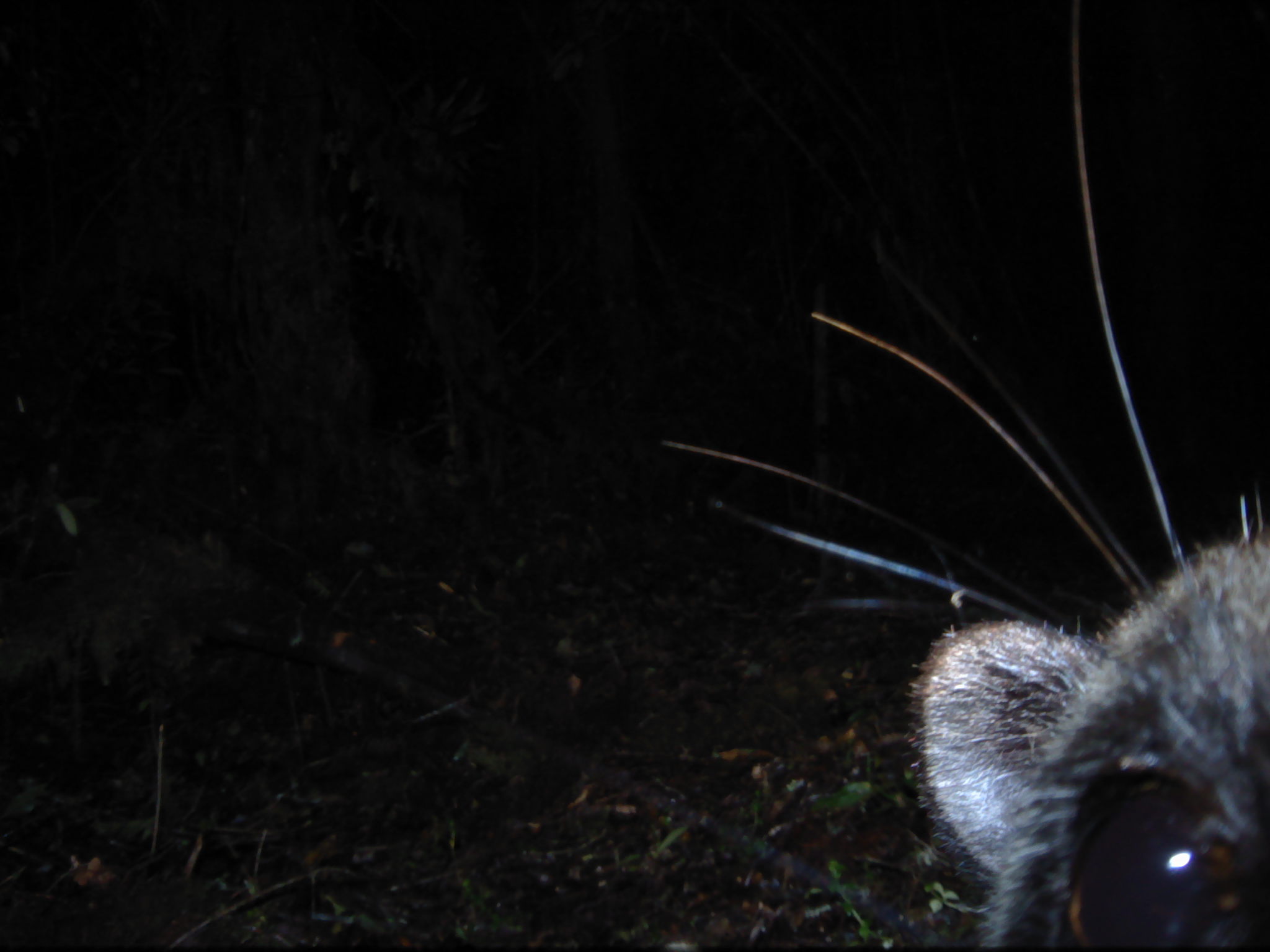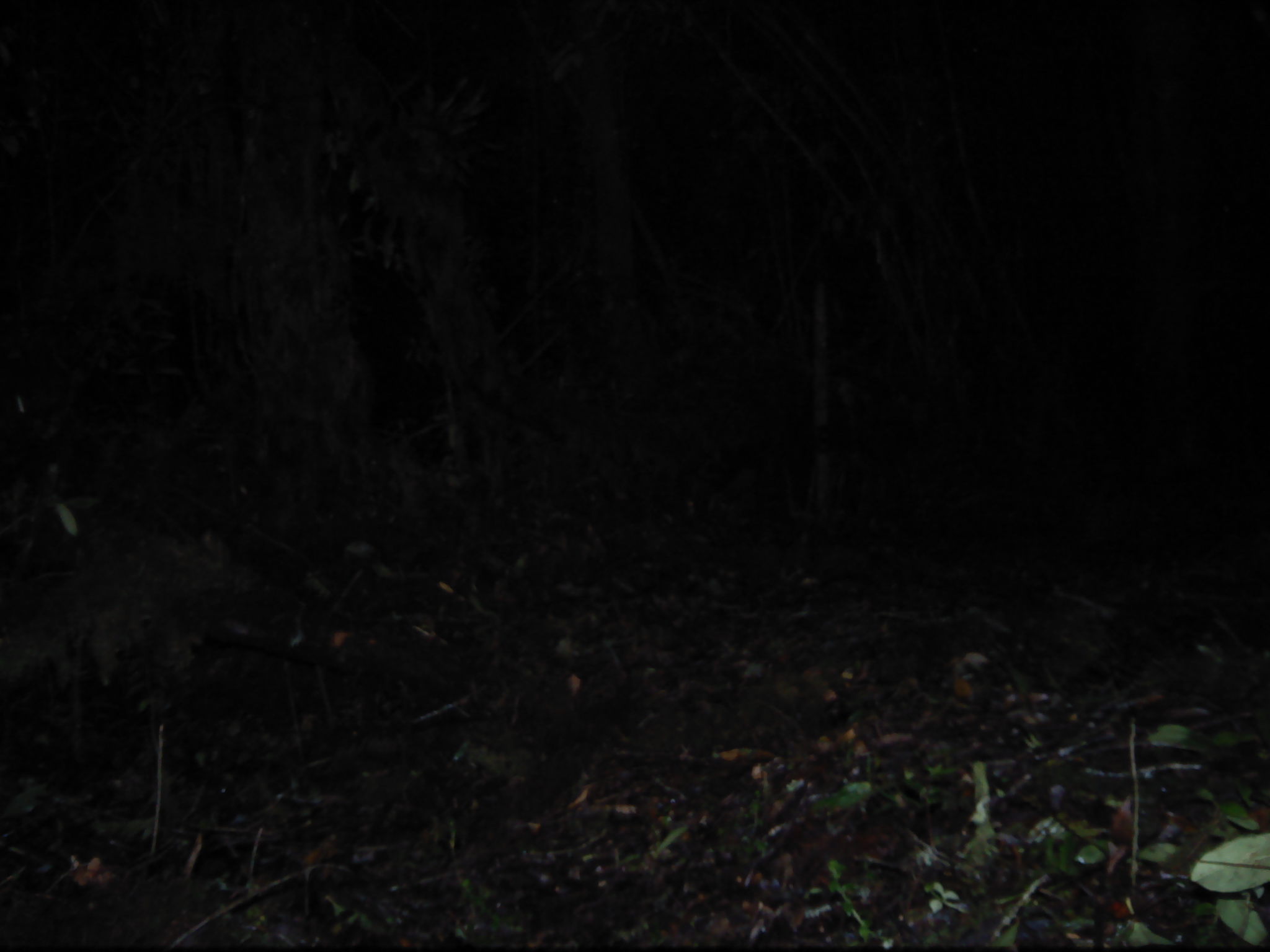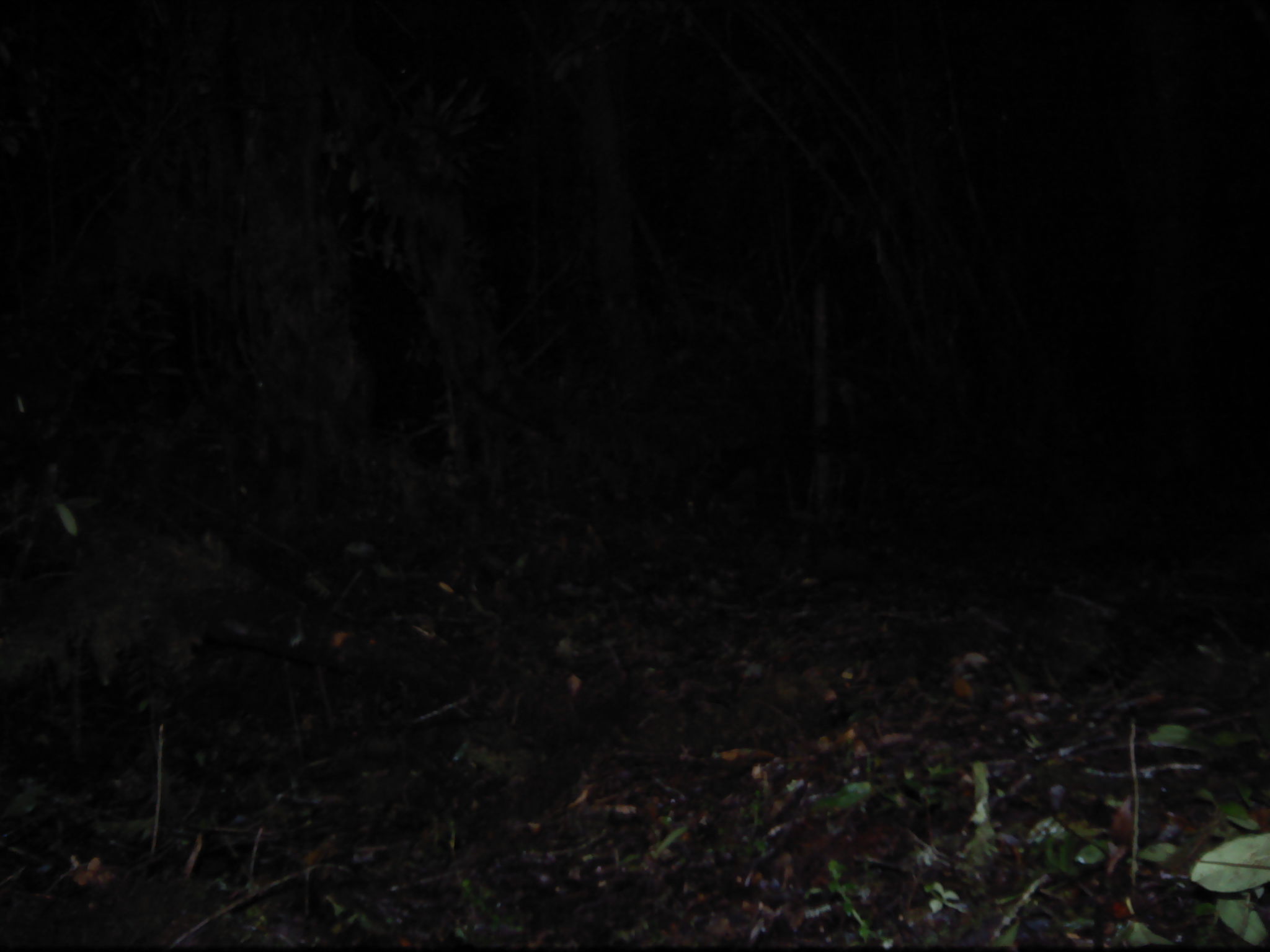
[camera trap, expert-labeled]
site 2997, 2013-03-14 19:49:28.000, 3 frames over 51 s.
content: unidentified animal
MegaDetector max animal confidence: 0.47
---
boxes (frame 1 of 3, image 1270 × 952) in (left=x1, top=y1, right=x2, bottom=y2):
unidentifiable: (left=662, top=2, right=1270, bottom=952)